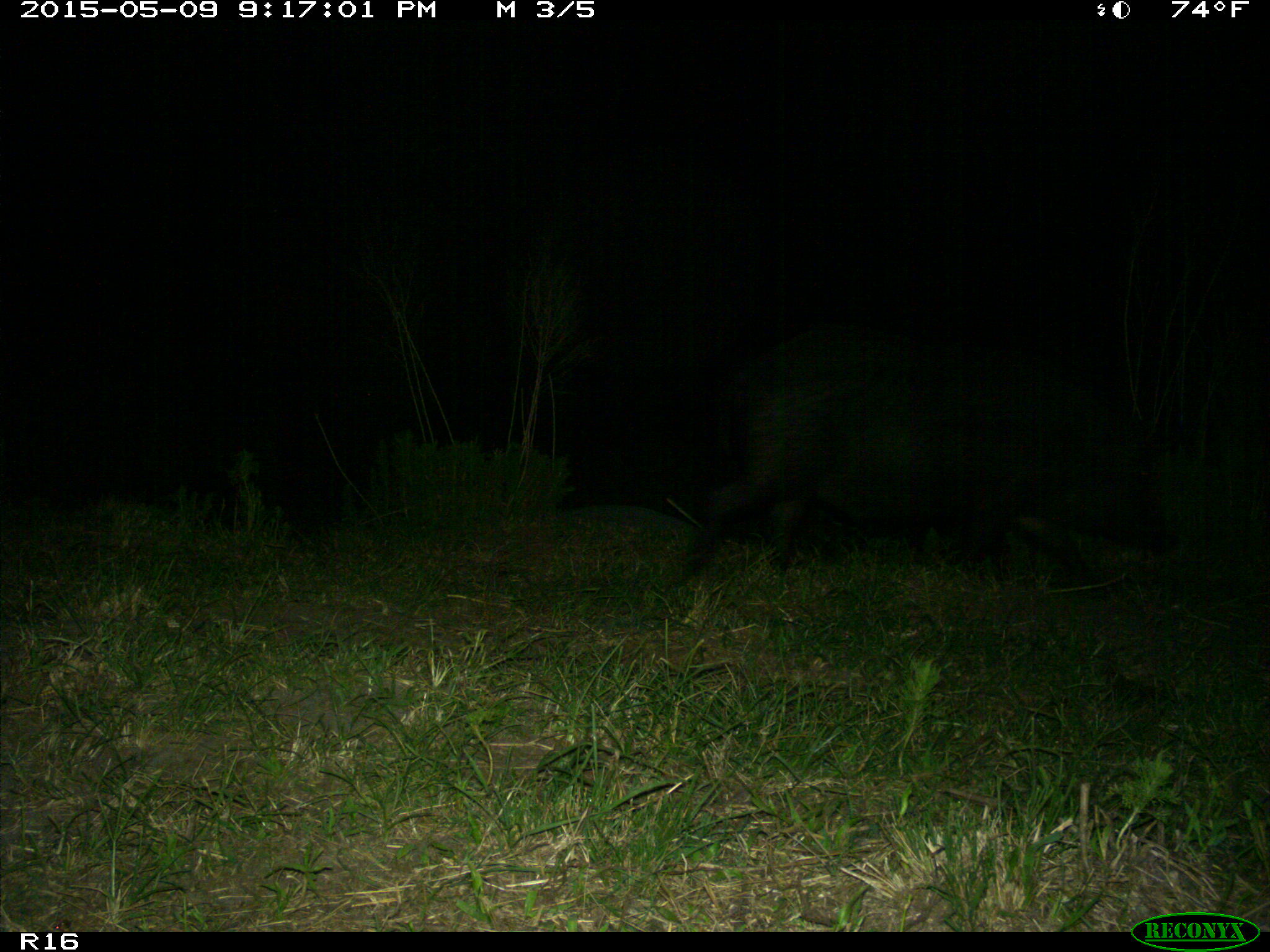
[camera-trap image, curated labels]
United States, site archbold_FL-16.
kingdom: Animalia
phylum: Chordata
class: Mammalia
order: Artiodactyla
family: Suidae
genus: Sus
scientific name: Sus scrofa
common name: wild boar